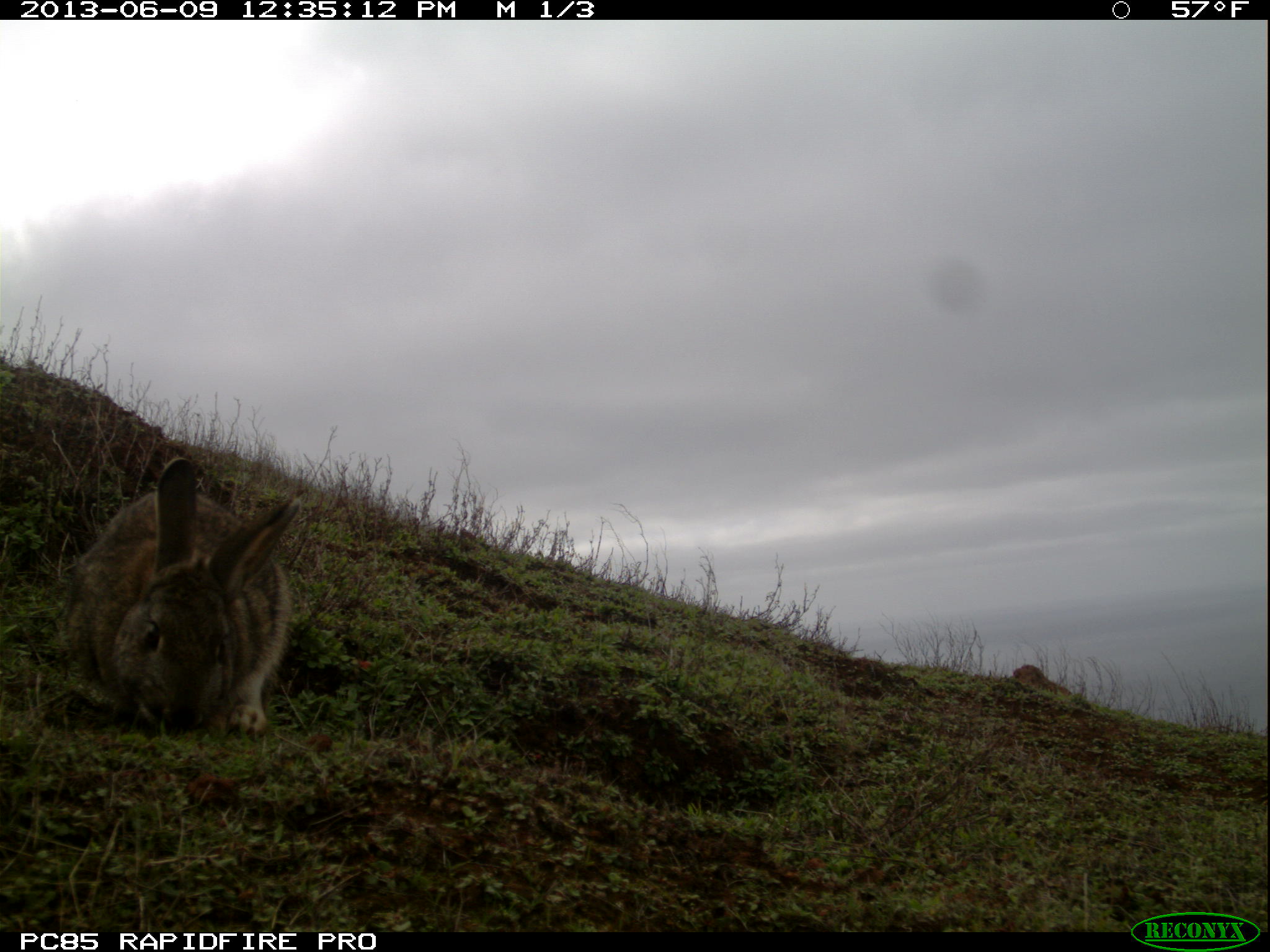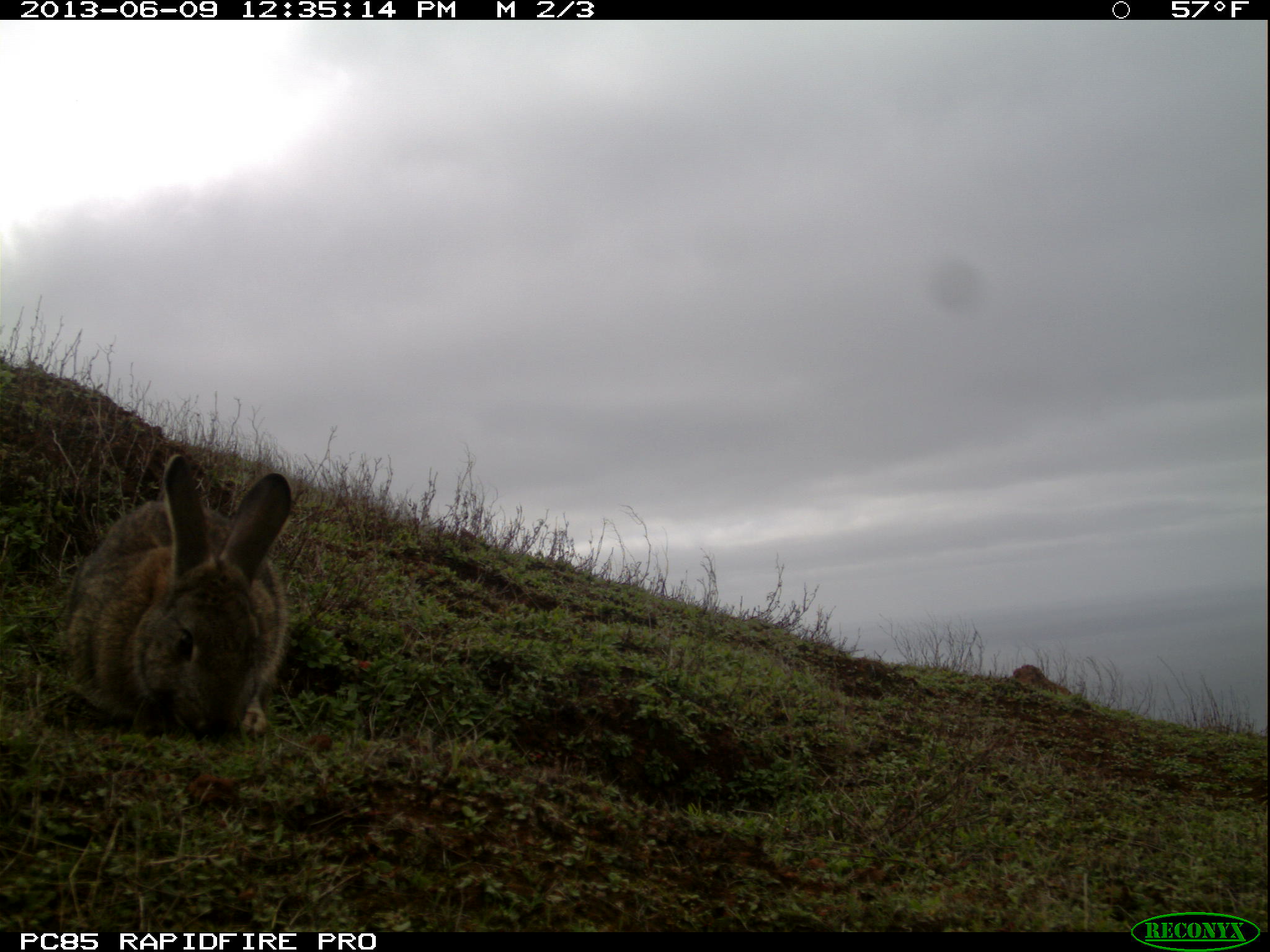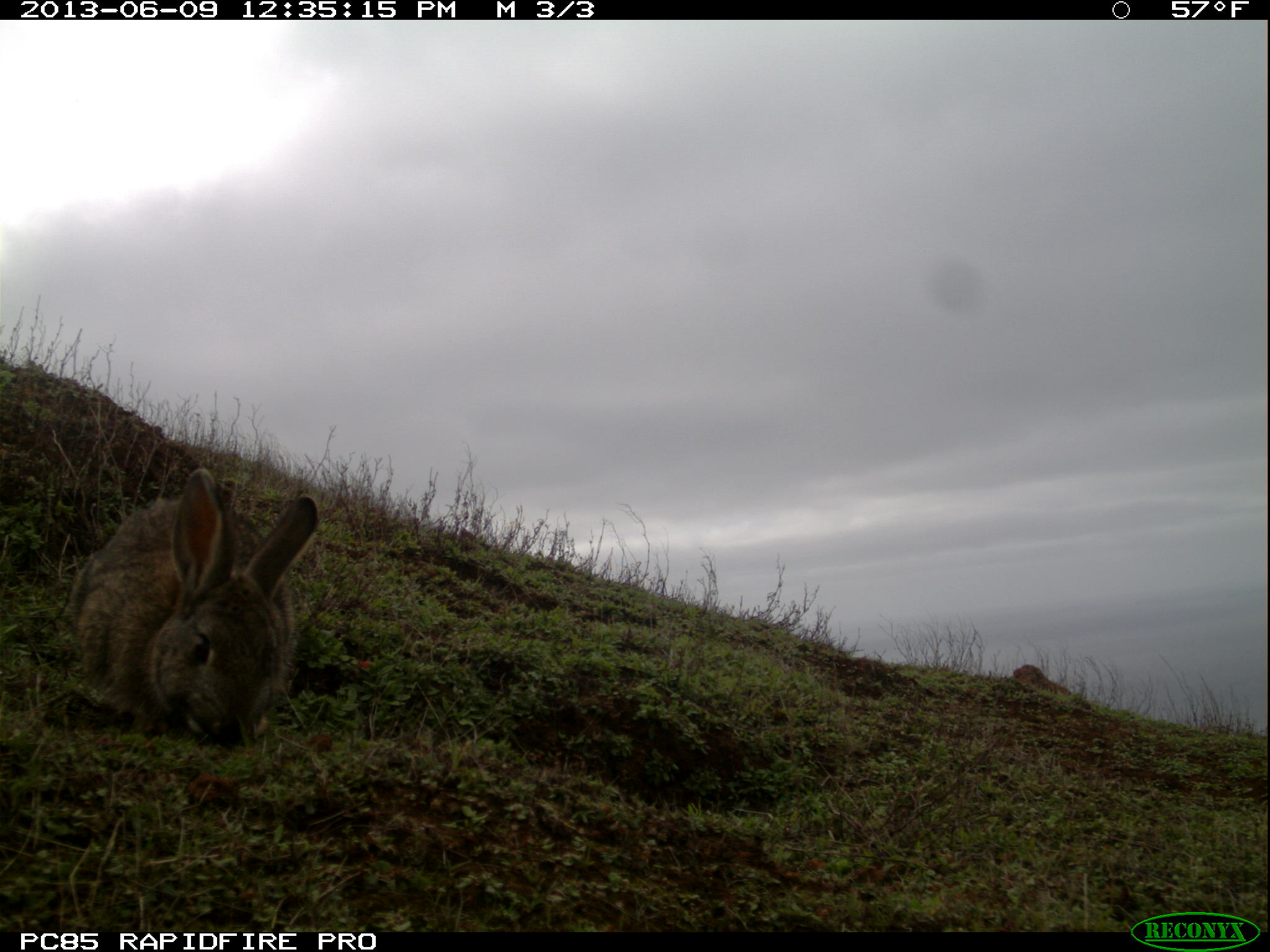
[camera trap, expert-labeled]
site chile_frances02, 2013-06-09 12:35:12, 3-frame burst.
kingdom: Animalia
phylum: Chordata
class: Mammalia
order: Lagomorpha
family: Leporidae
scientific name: Leporidae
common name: rabbits and hares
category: rabbit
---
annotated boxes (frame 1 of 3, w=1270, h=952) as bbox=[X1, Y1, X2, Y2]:
rabbit: bbox=[60, 460, 300, 740]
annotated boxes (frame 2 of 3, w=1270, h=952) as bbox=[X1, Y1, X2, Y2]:
rabbit: bbox=[53, 455, 295, 743]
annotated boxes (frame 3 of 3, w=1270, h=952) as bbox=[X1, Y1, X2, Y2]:
rabbit: bbox=[60, 472, 320, 749]